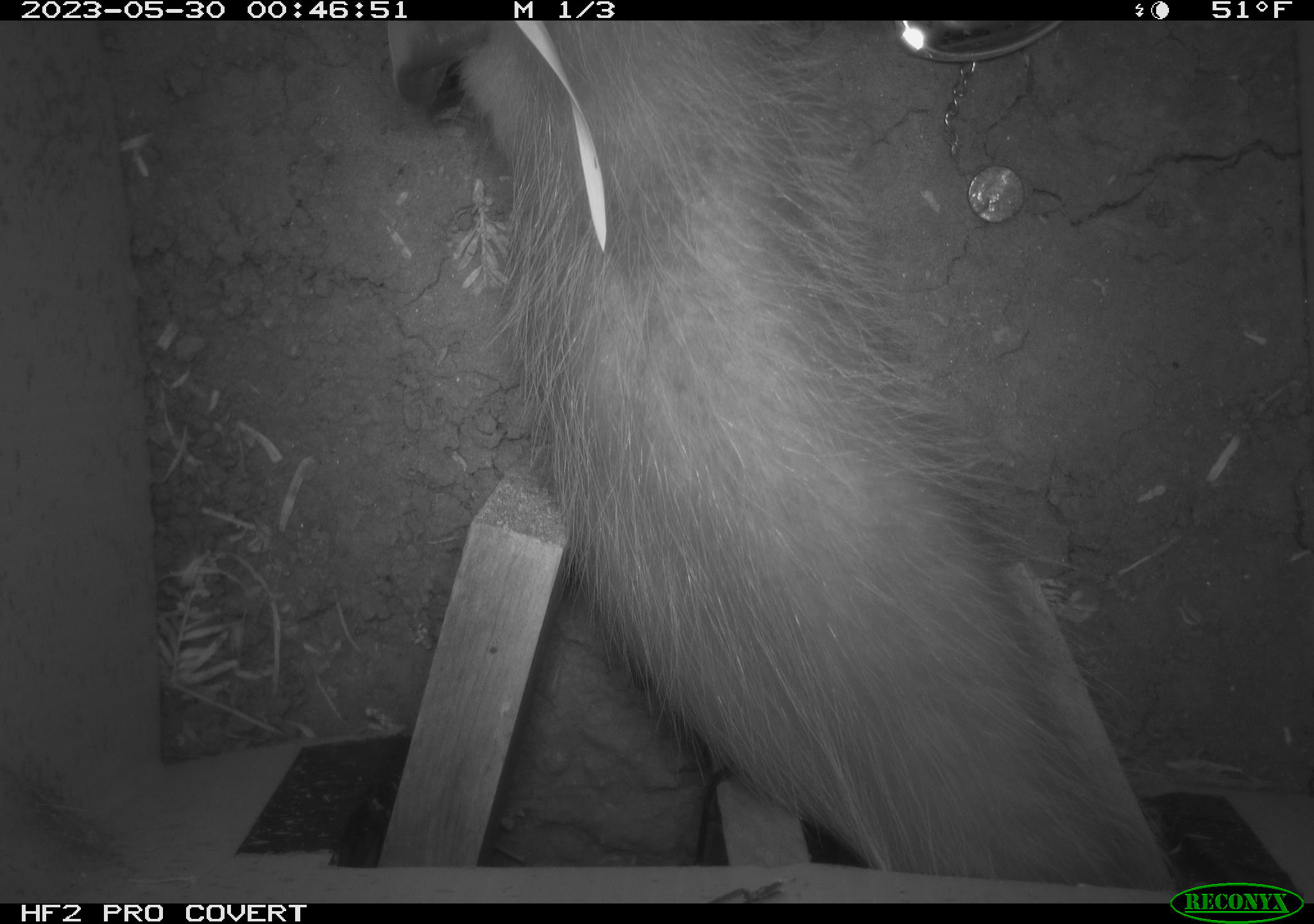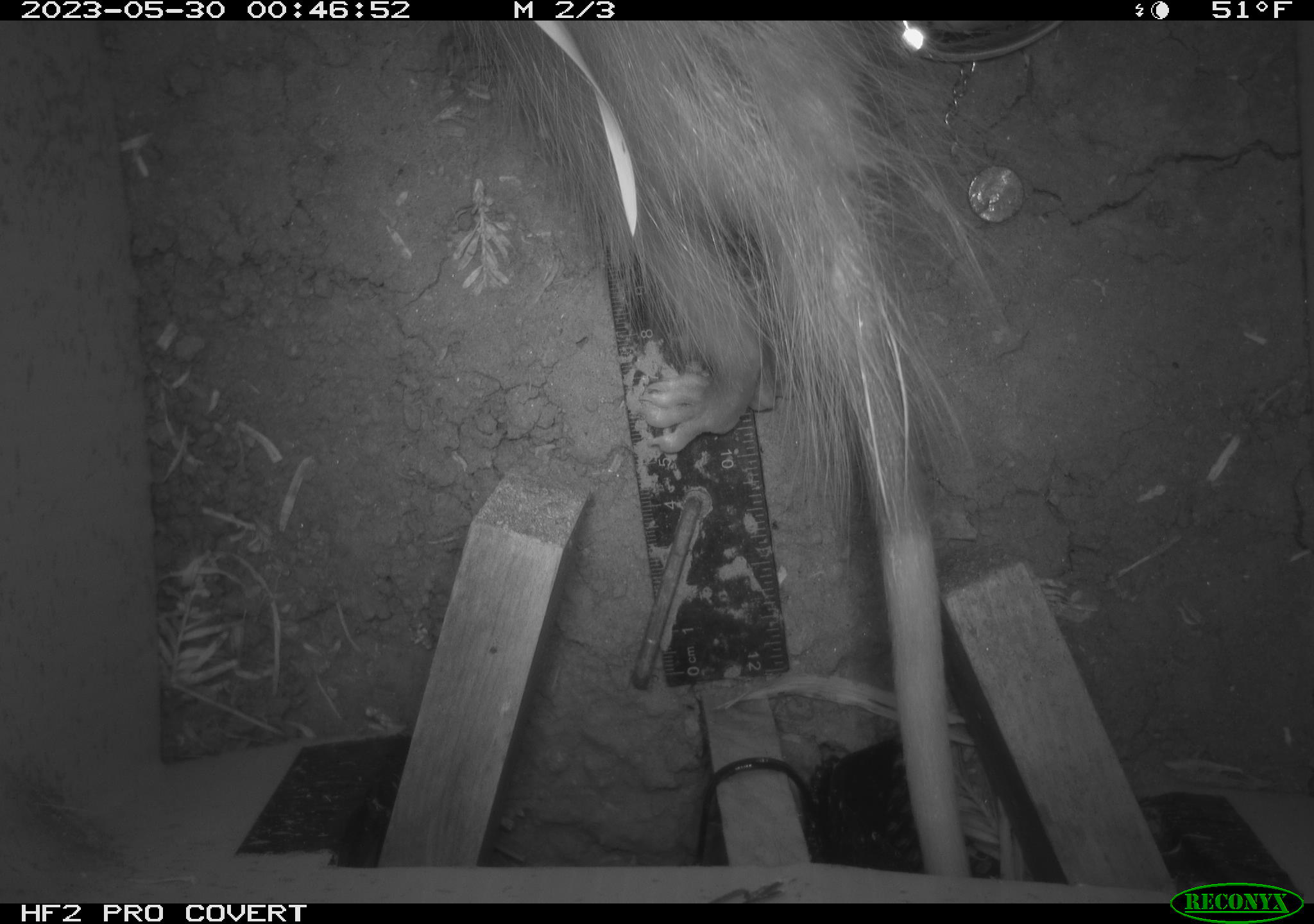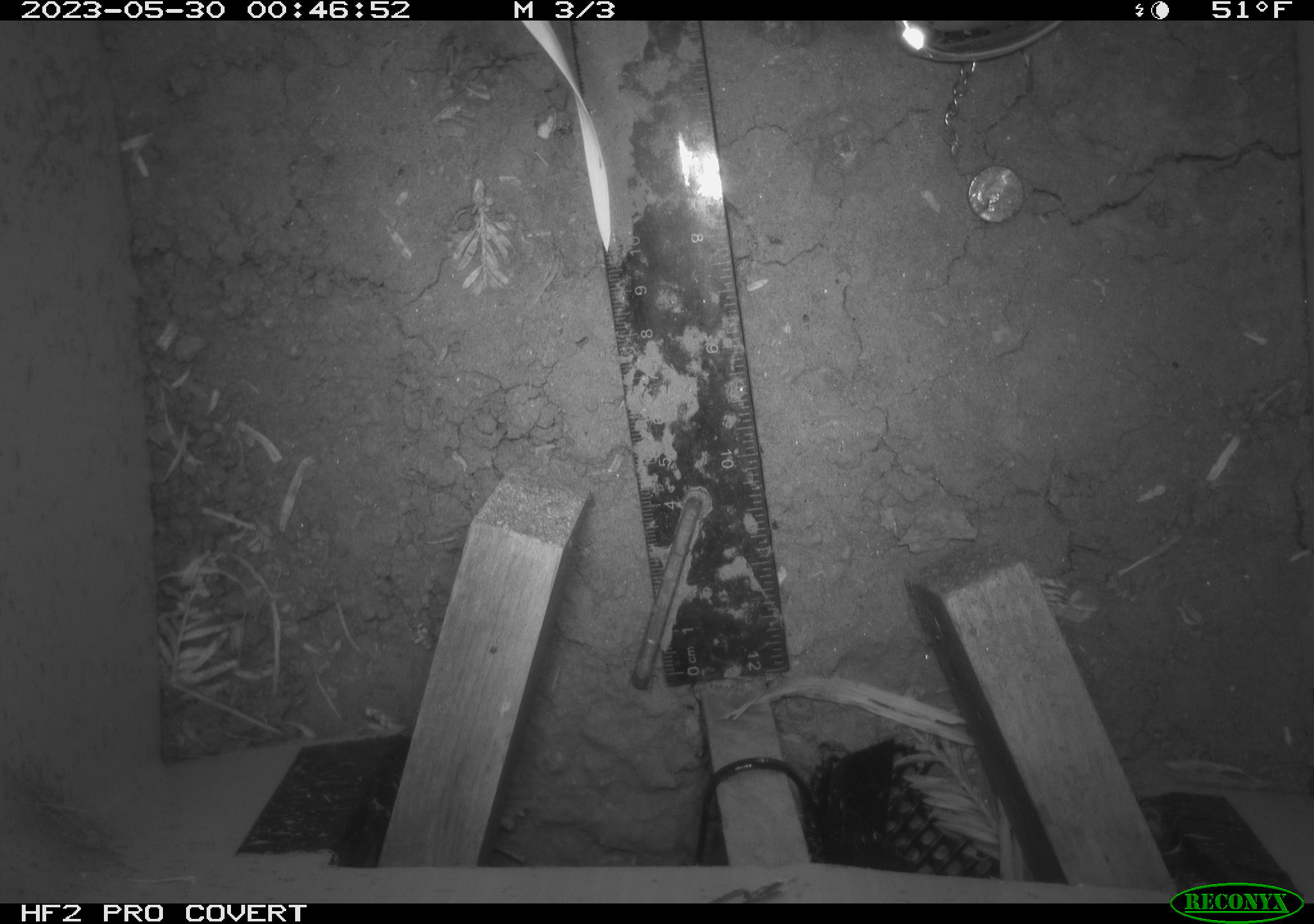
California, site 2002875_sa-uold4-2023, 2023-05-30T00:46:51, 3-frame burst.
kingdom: Animalia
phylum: Chordata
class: Mammalia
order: Didelphimorphia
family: Didelphidae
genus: Didelphis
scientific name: Didelphis virginiana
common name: virginia opossum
Virginia opossum (Didelphis virginiana).